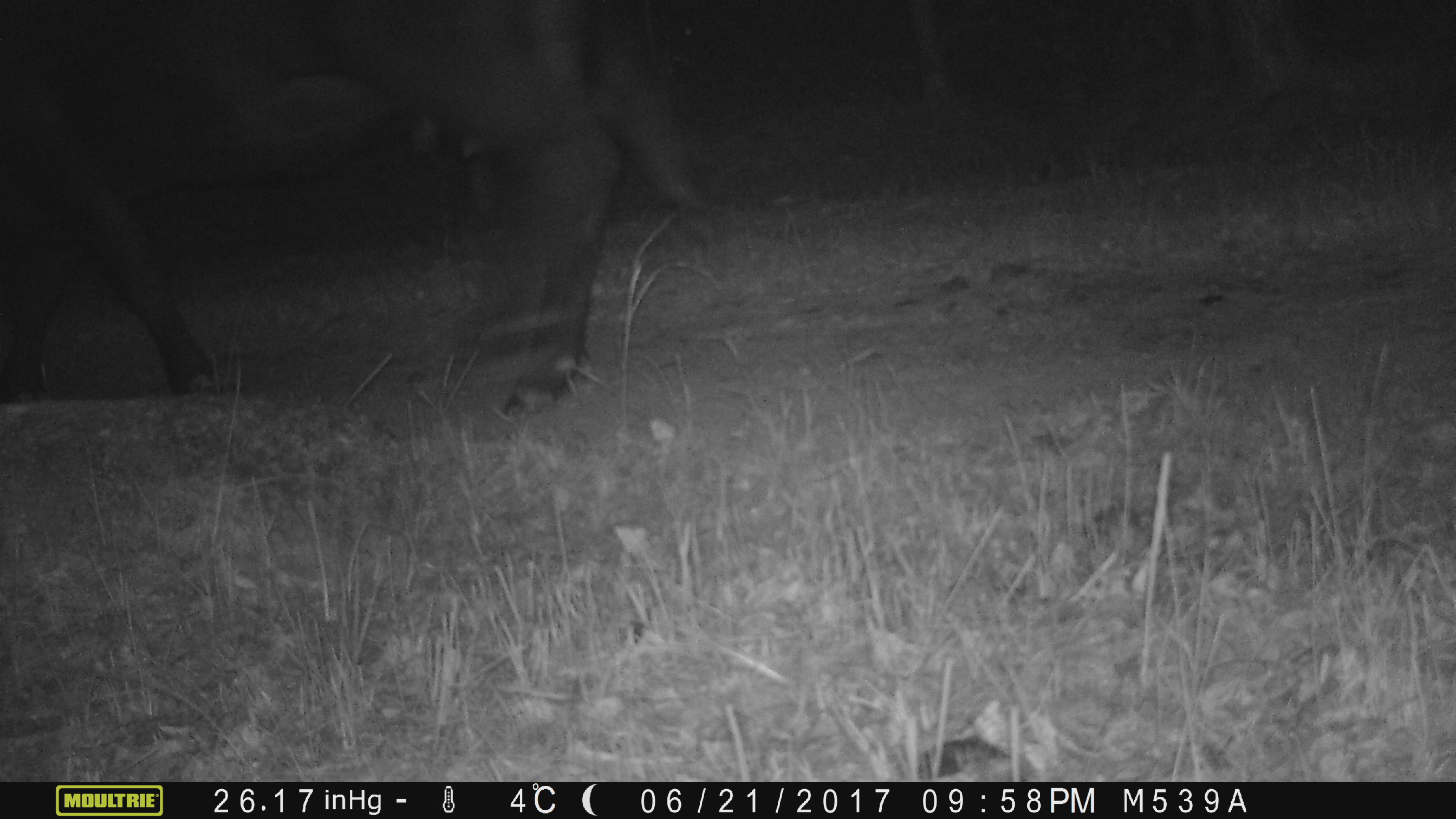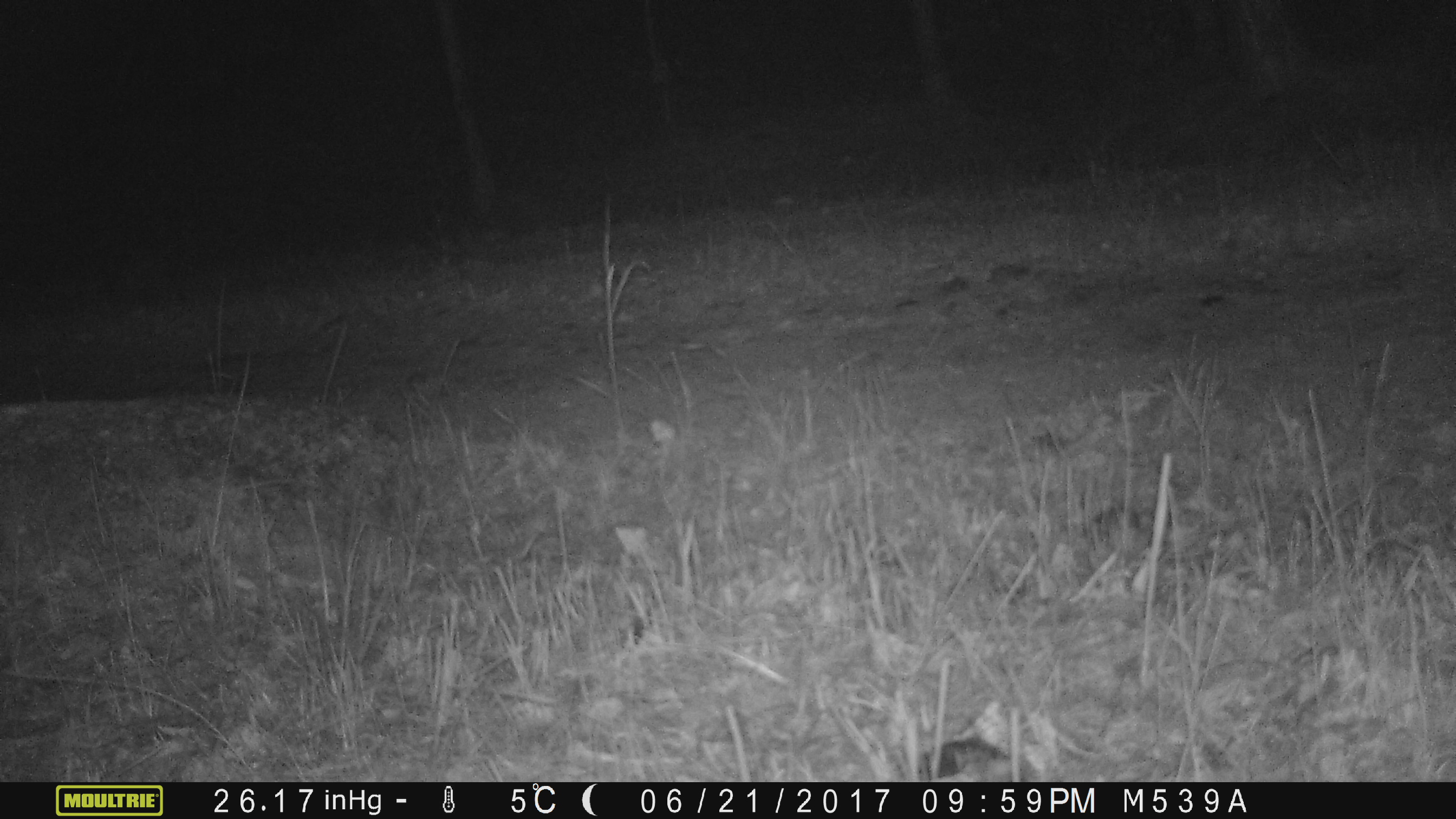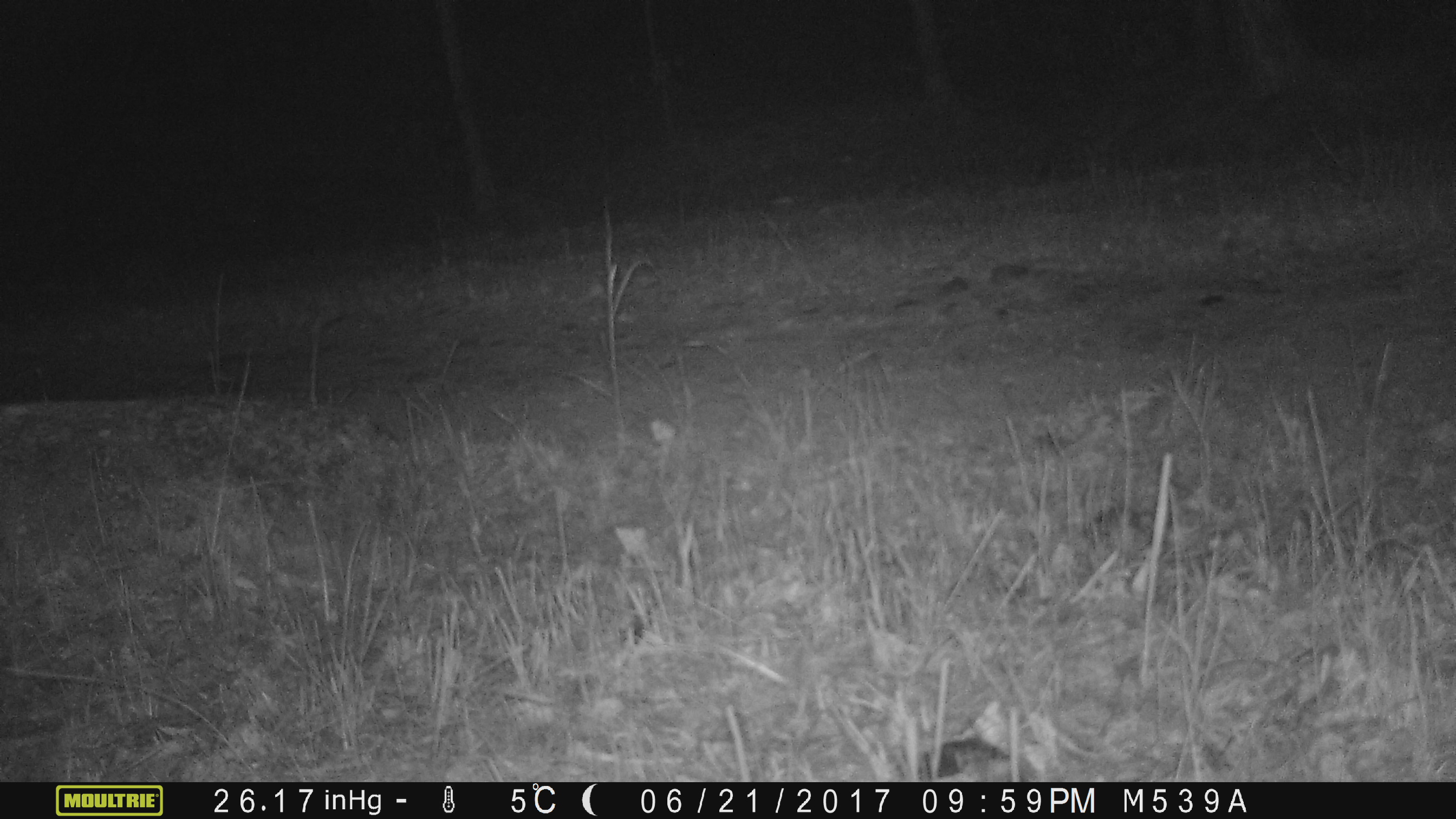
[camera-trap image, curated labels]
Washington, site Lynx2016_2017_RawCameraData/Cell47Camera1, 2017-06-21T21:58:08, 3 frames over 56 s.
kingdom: Animalia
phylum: Chordata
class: Mammalia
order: Artiodactyla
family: Bovidae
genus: Bos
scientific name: Bos taurus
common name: domestic cattle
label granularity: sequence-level